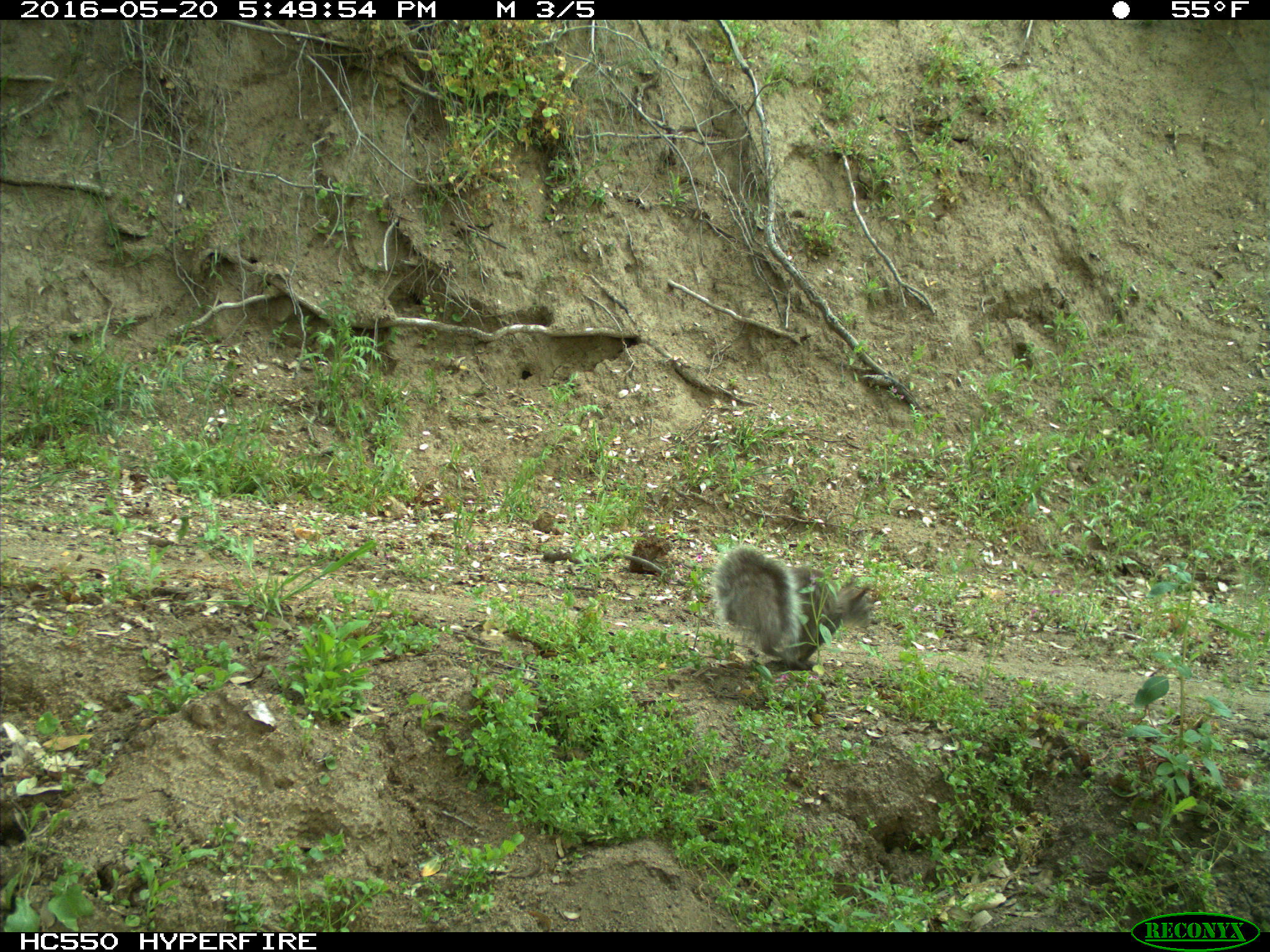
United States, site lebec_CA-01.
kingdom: Animalia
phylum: Chordata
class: Mammalia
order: Rodentia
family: Sciuridae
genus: Sciurus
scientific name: Sciurus carolinensis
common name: eastern gray squirrel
Sciurus carolinensis (eastern gray squirrel).